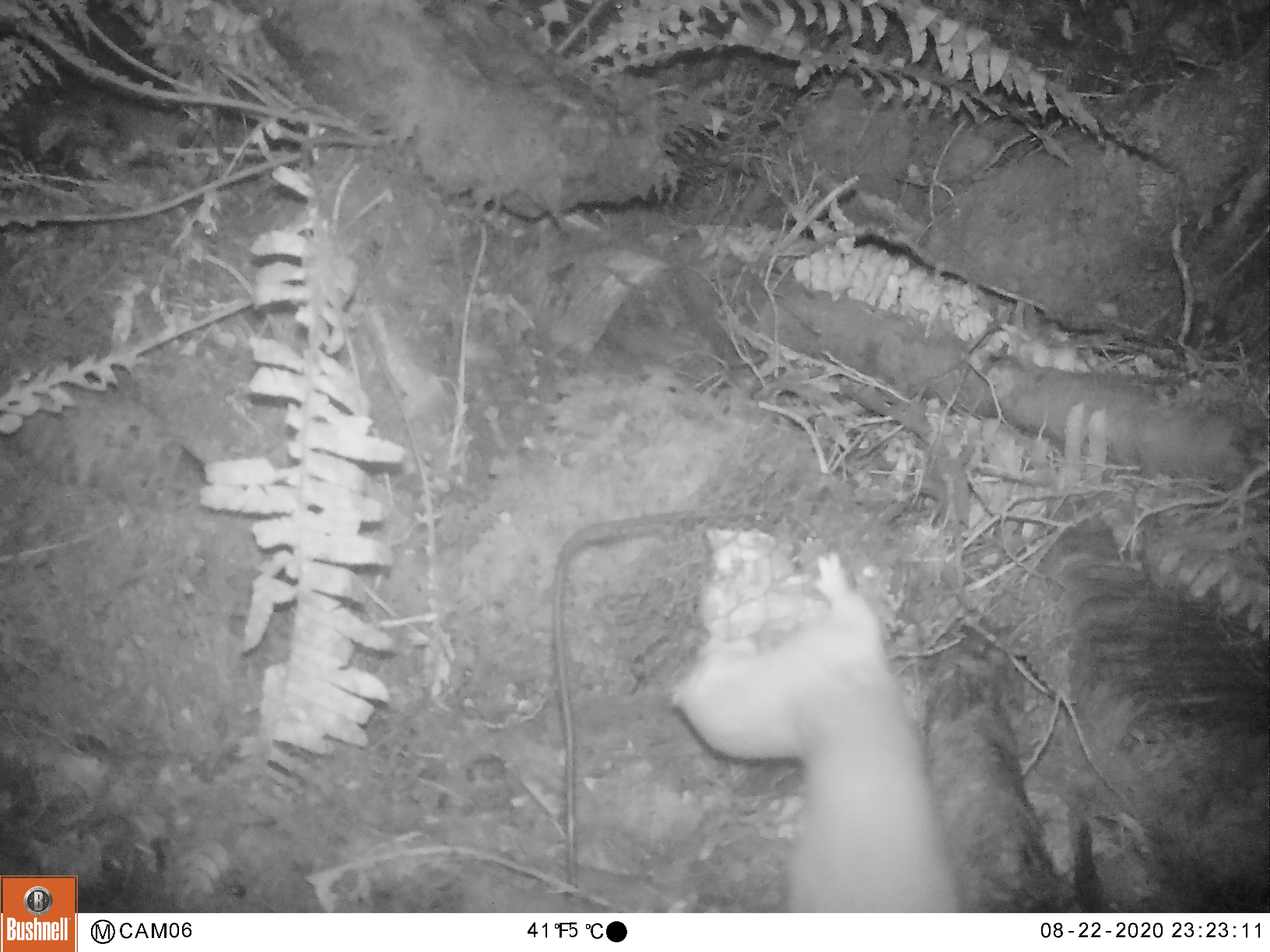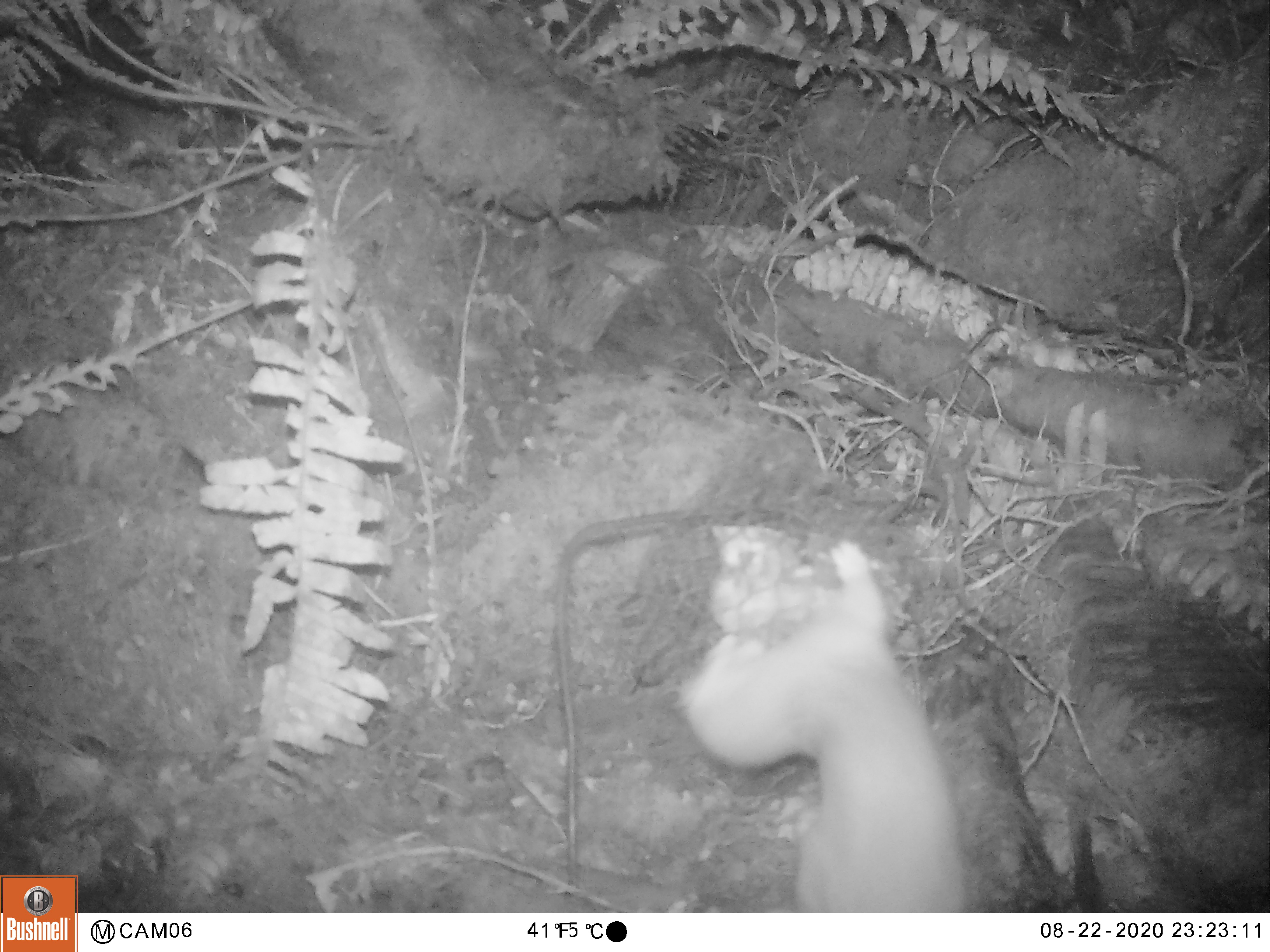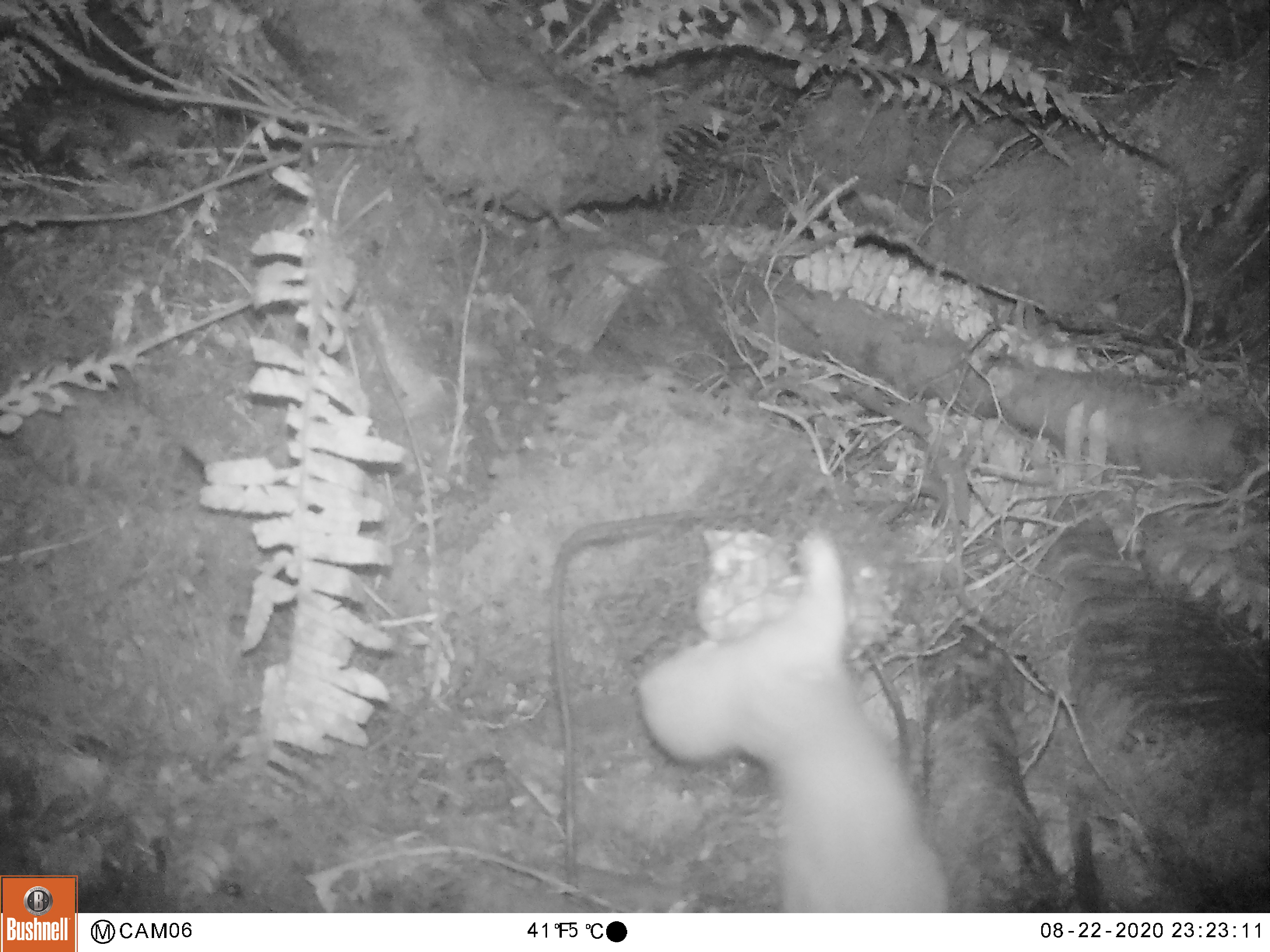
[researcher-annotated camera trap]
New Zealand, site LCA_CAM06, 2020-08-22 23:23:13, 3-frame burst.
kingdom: Animalia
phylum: Chordata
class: Mammalia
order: Carnivora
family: Mustelidae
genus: Mustela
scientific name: Mustela erminea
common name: stoat